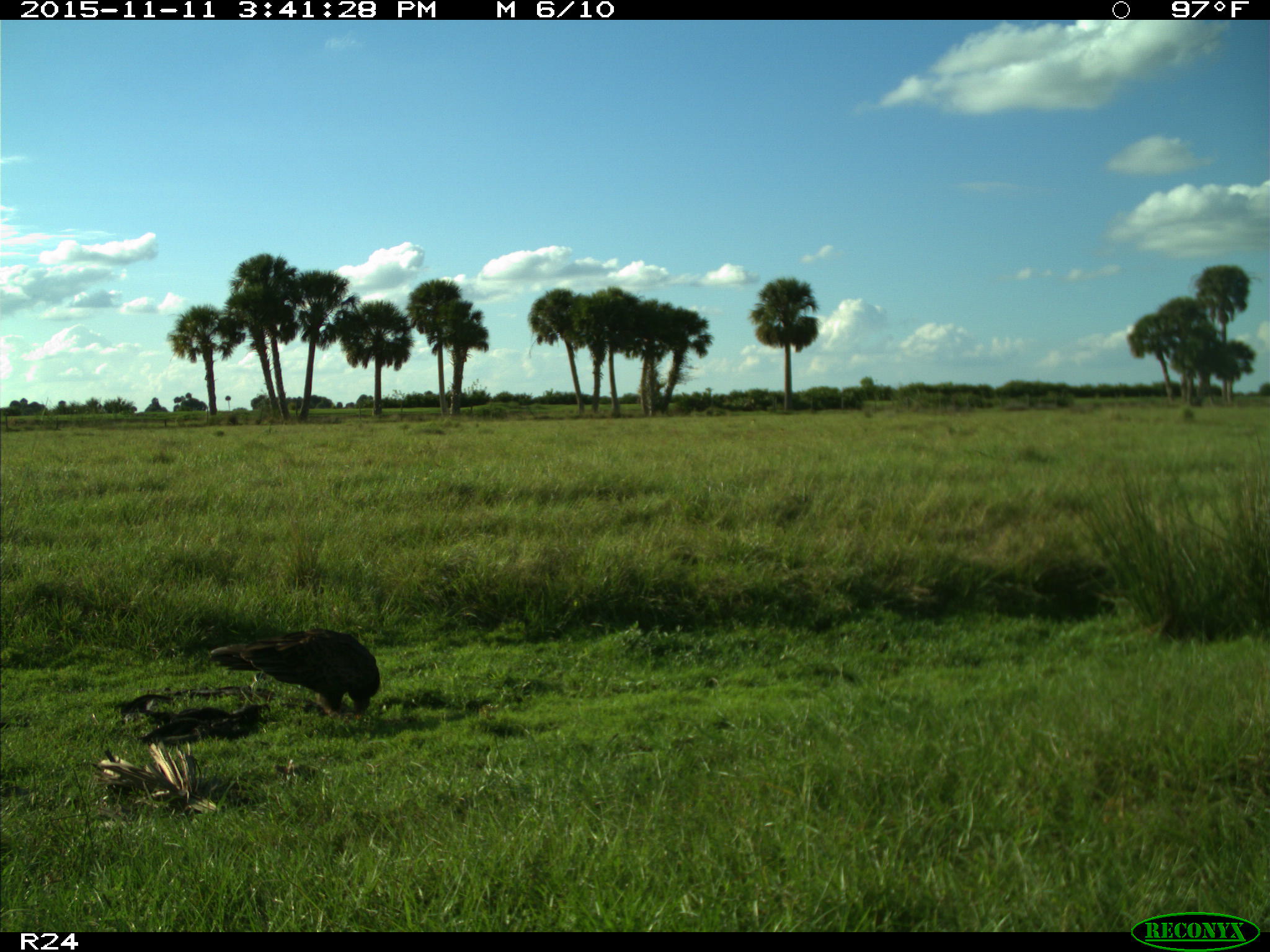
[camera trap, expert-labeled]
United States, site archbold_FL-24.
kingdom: Animalia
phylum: Chordata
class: Aves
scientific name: Aves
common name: birds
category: unidentified bird